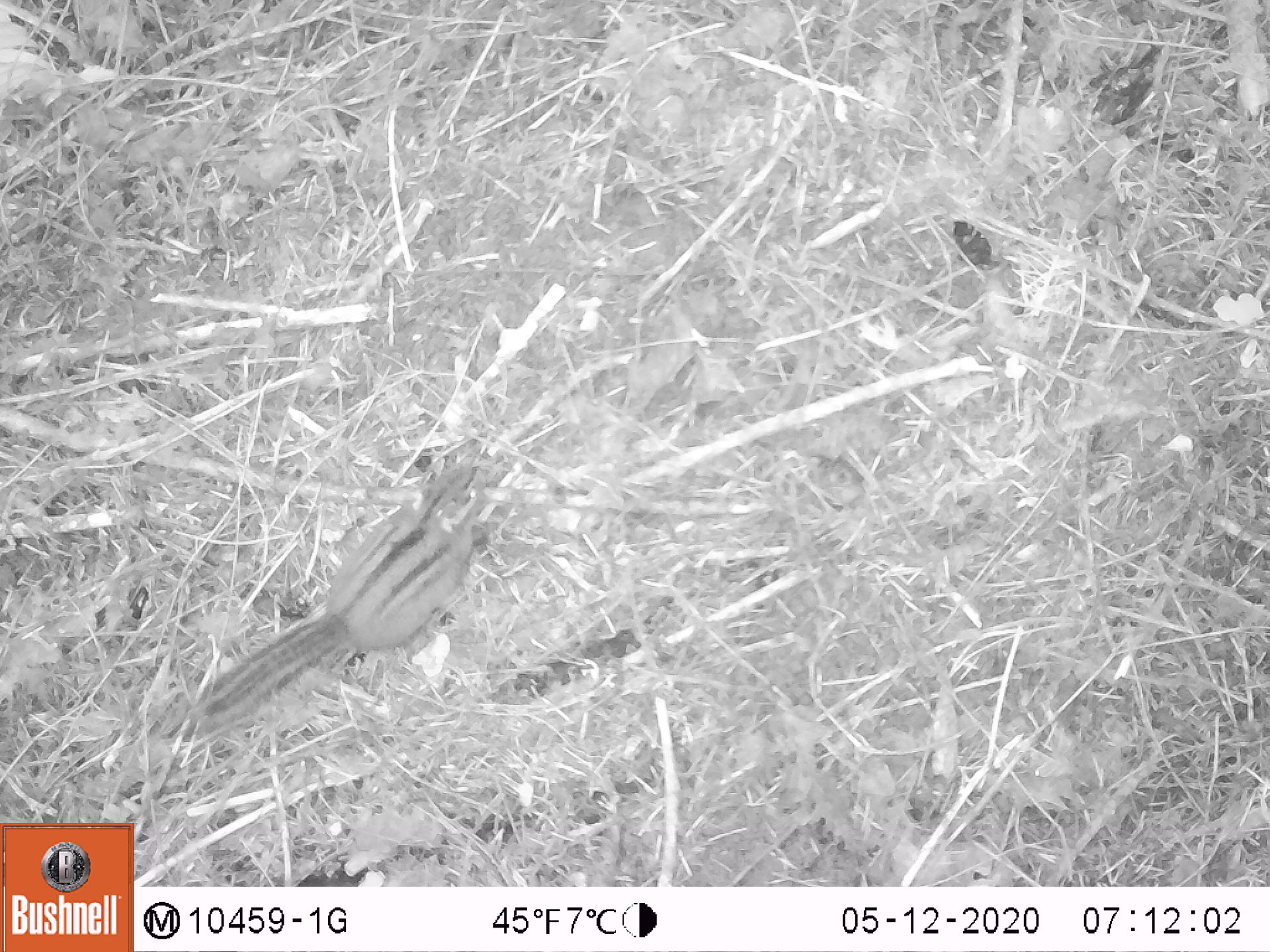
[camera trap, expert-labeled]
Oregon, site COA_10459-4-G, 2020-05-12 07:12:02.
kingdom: Animalia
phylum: Chordata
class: Mammalia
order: Rodentia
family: Sciuridae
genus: Neotamias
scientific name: Neotamias townsendii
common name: townsend's chipmunk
Townsend's chipmunk (Neotamias townsendii).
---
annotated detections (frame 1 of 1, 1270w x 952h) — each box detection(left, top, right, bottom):
townsend's chipmunk: detection(181, 452, 488, 732)